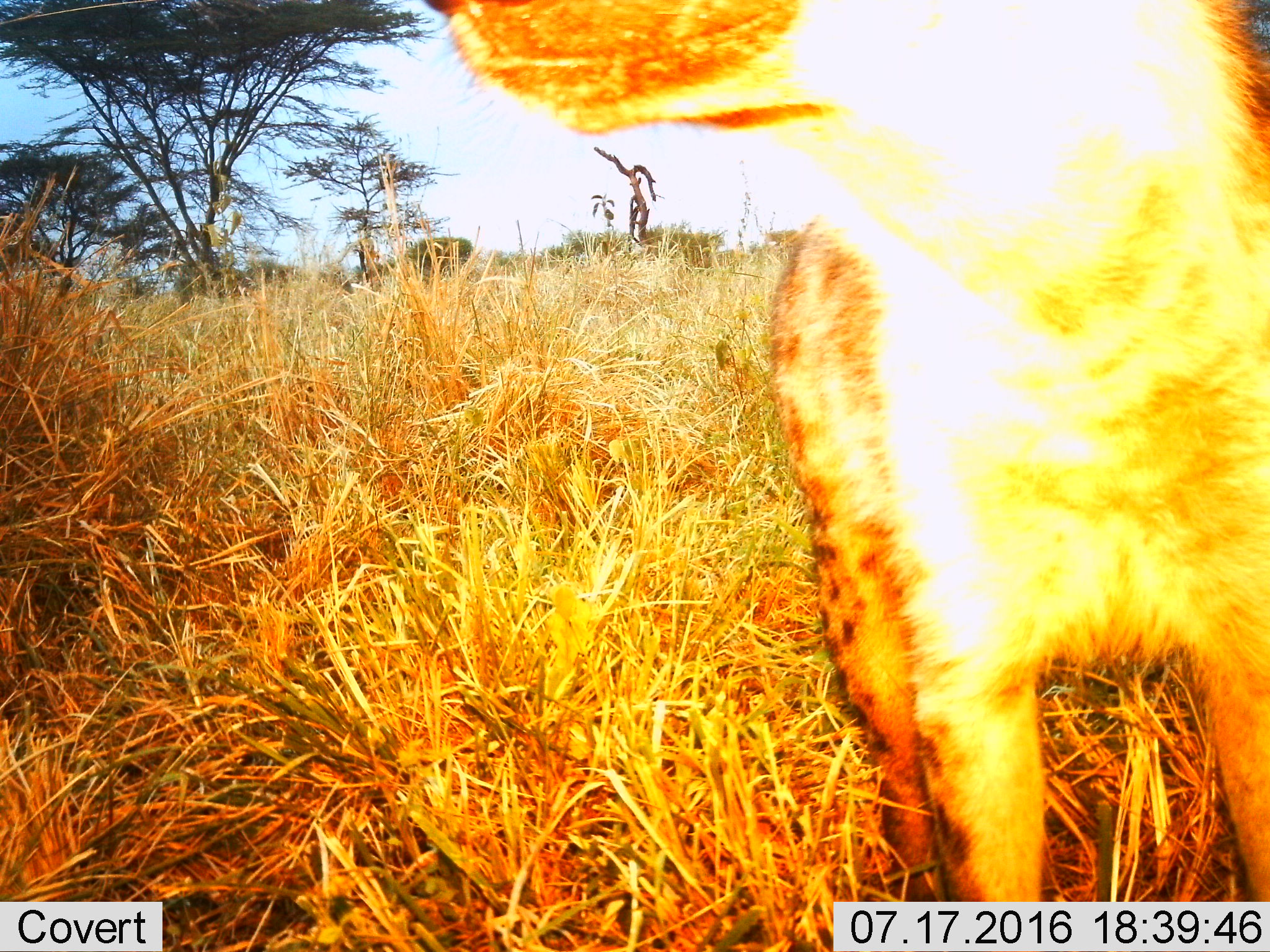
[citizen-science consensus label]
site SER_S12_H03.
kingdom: Animalia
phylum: Chordata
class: Mammalia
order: Carnivora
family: Hyaenidae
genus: Crocuta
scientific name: Crocuta crocuta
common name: spotted hyena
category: hyenaspotted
Hyenaspotted (spotted hyena) (Crocuta crocuta), count 1. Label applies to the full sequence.